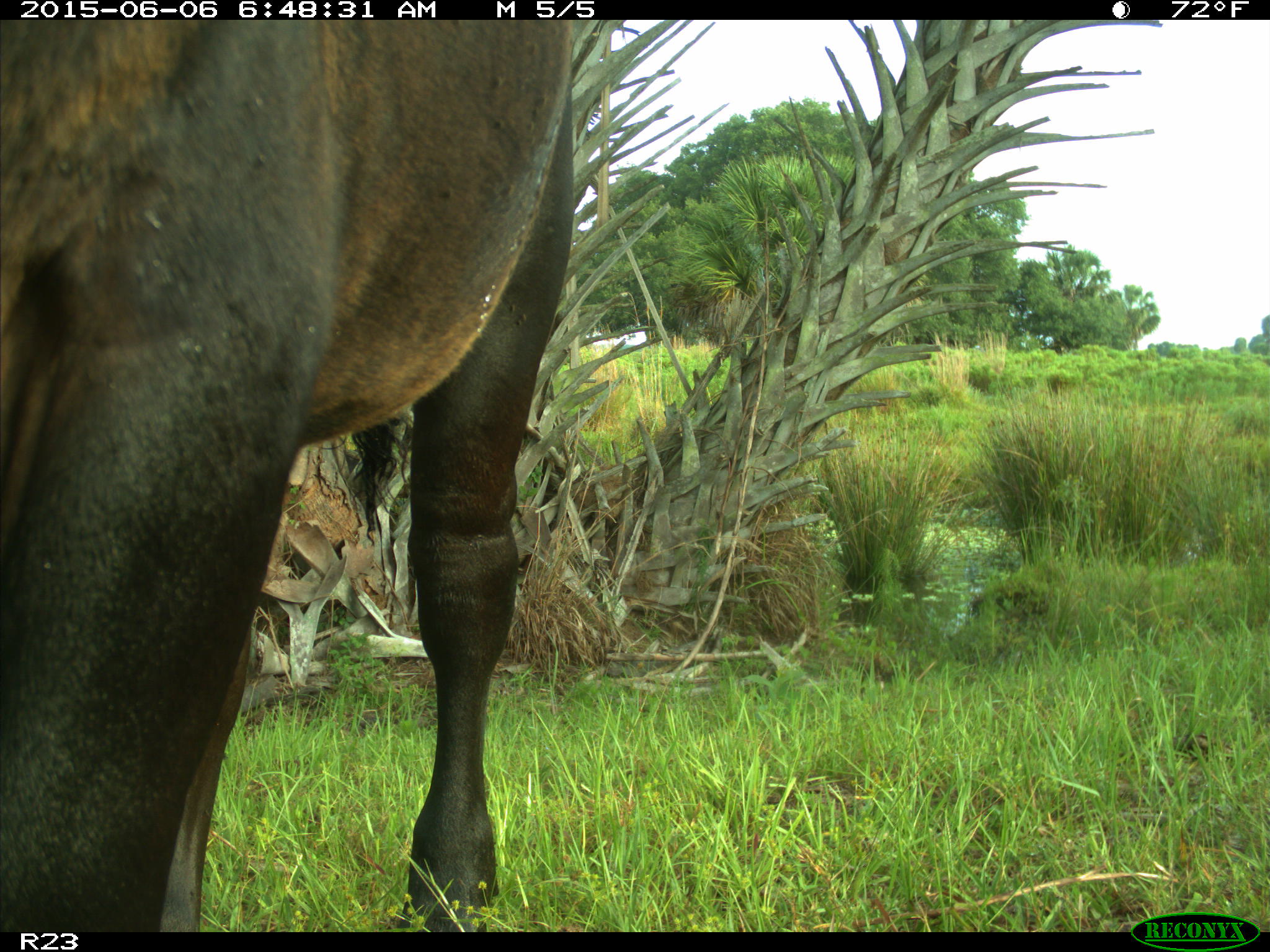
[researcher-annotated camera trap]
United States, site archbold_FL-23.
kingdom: Animalia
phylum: Chordata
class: Mammalia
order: Artiodactyla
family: Bovidae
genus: Bos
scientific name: Bos taurus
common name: domestic cow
Bos taurus (domestic cow).